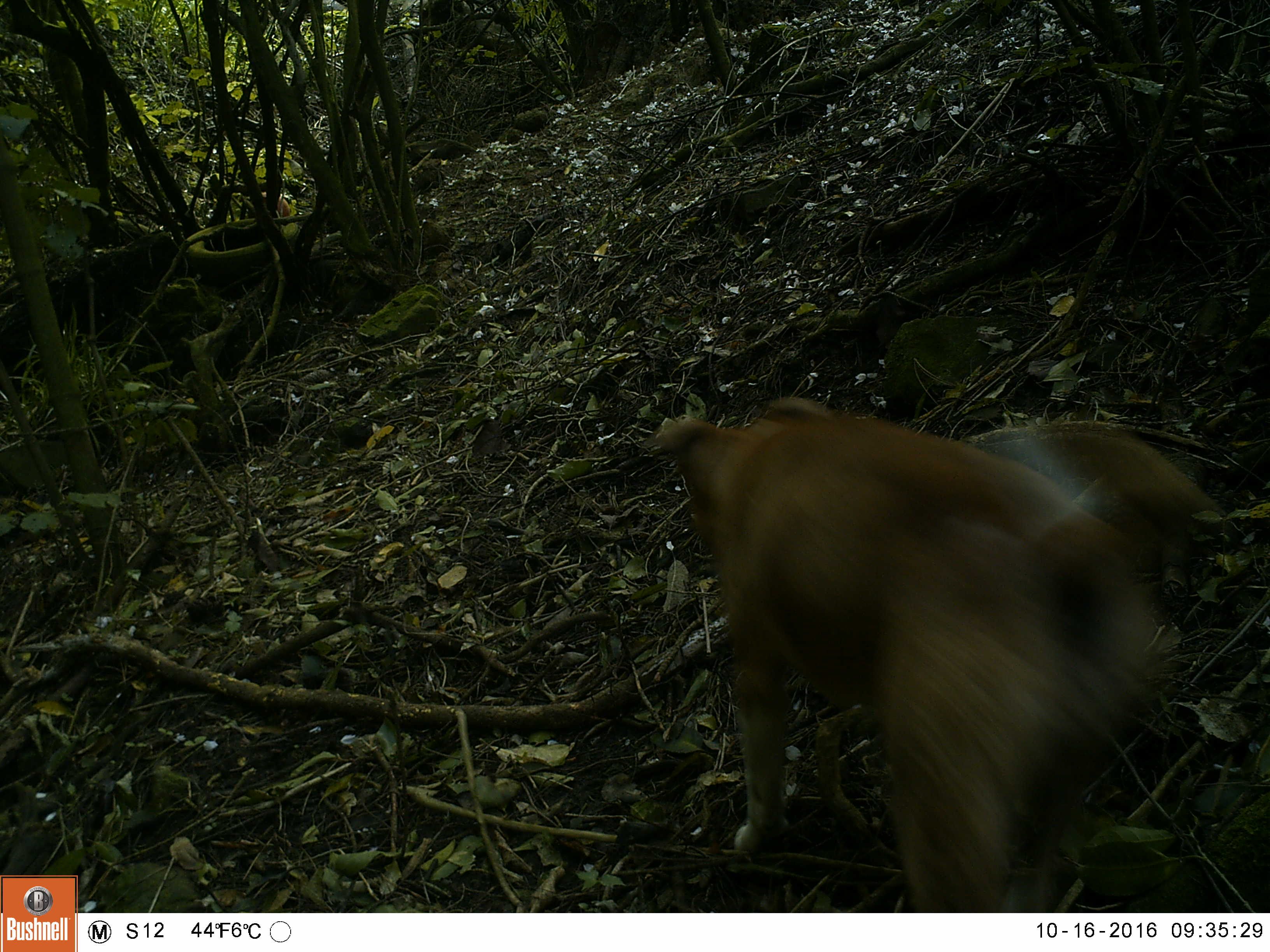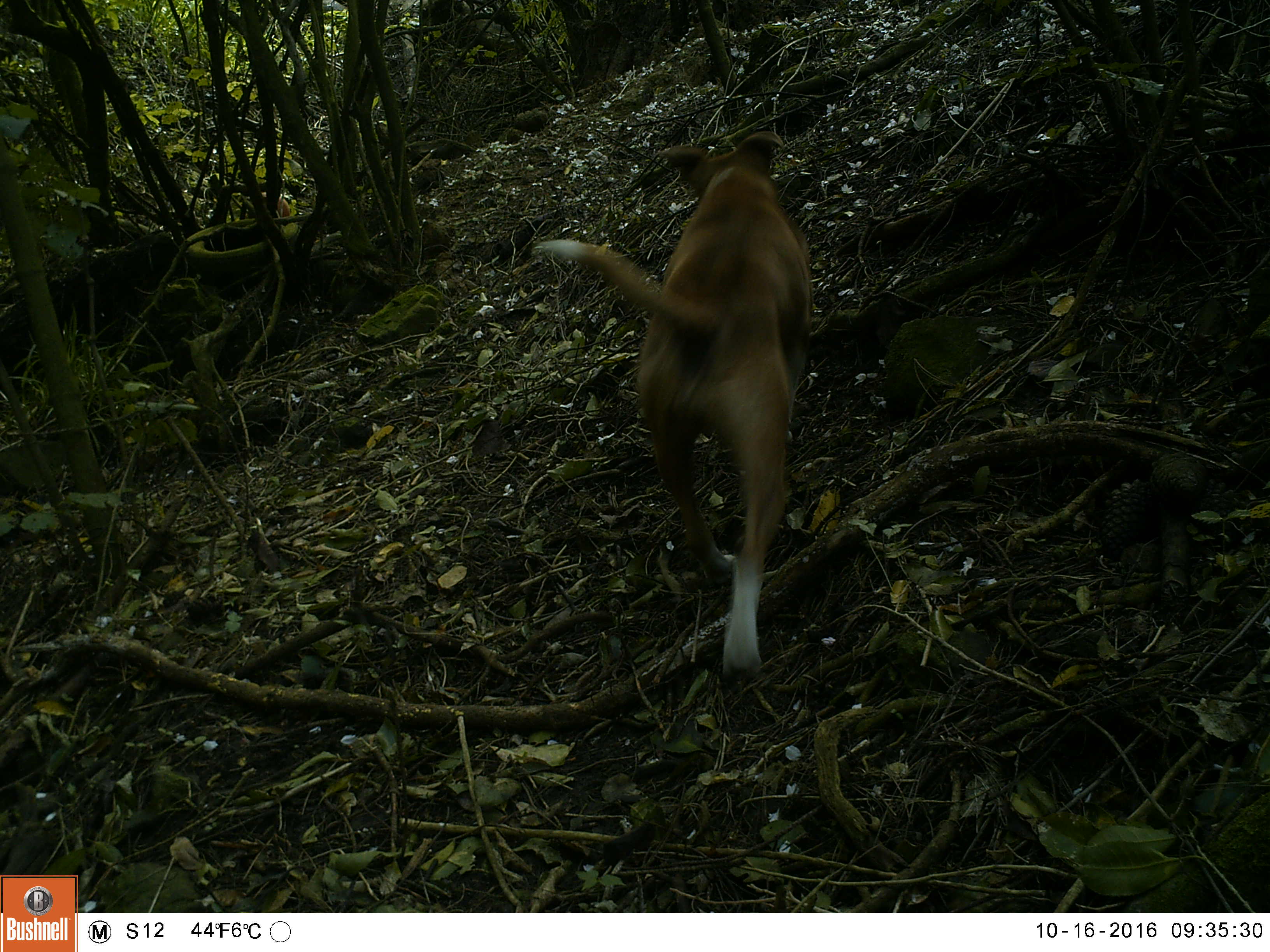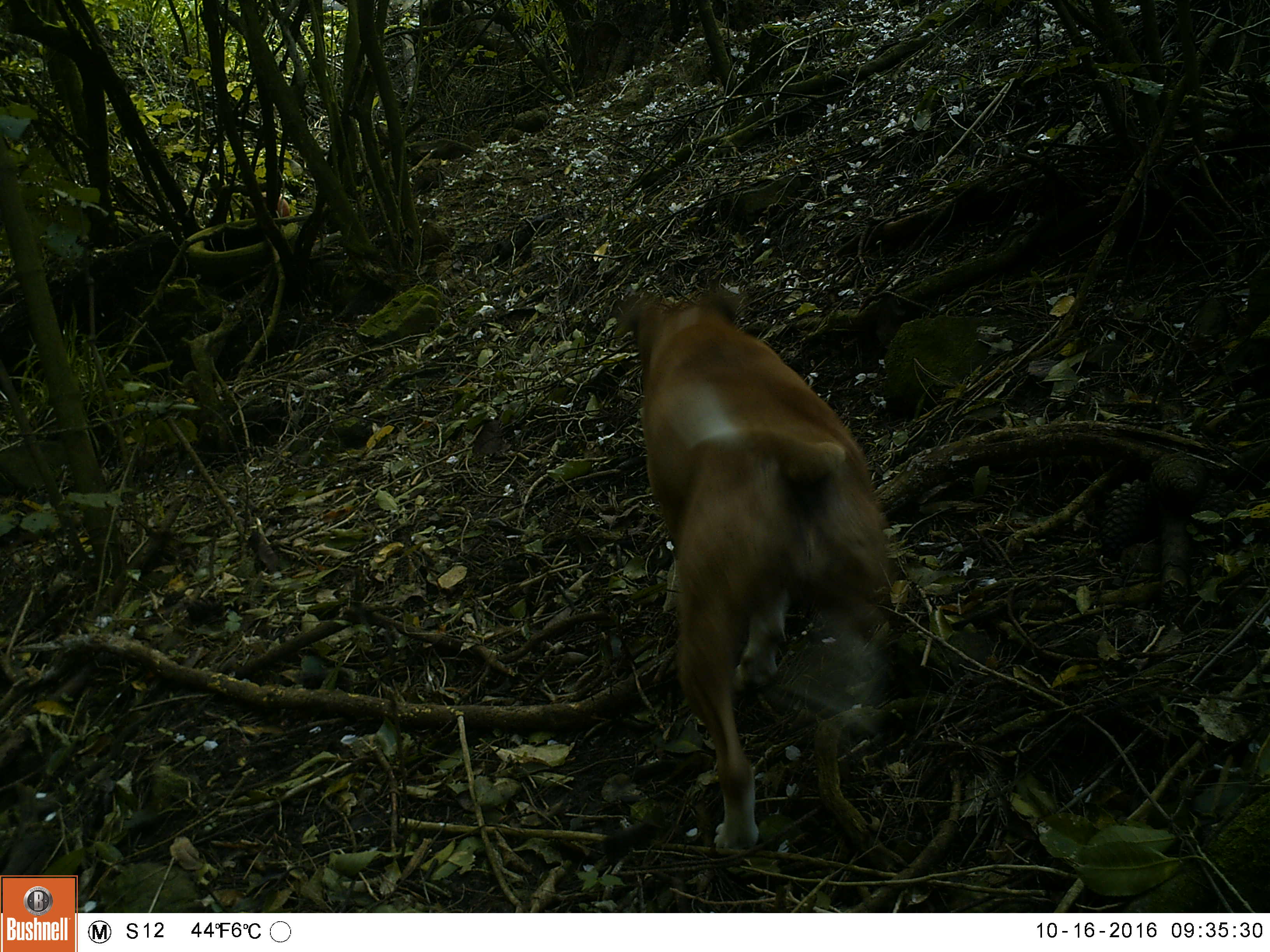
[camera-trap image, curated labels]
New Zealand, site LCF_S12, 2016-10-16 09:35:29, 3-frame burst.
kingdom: Animalia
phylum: Chordata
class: Mammalia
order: Carnivora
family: Canidae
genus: Canis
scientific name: Canis familiaris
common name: domestic dog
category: dog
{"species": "dog (domestic dog) (Canis familiaris)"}